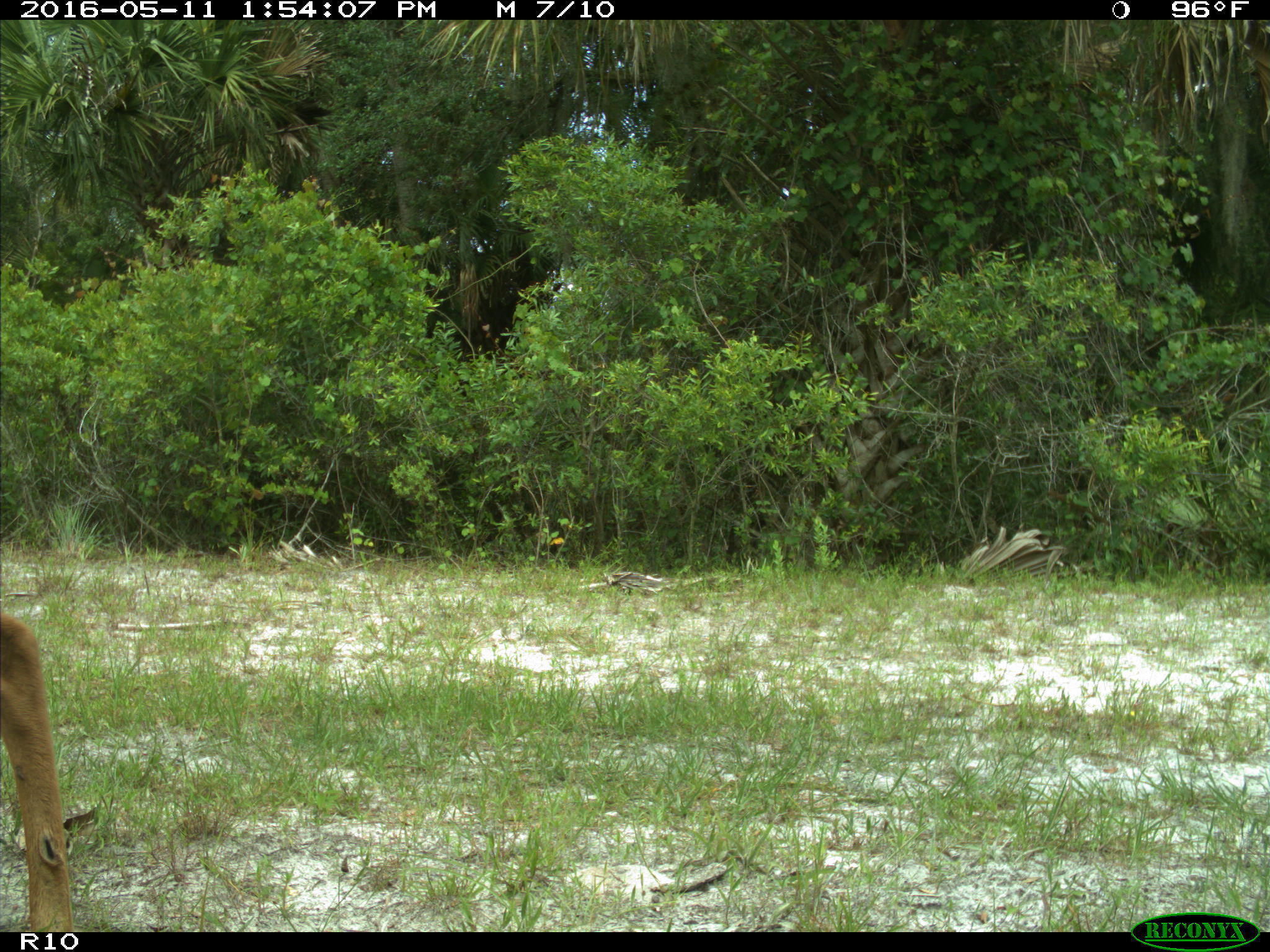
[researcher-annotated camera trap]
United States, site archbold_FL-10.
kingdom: Animalia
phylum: Chordata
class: Mammalia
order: Artiodactyla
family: Cervidae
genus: Odocoileus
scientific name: Odocoileus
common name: deer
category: unidentified deer